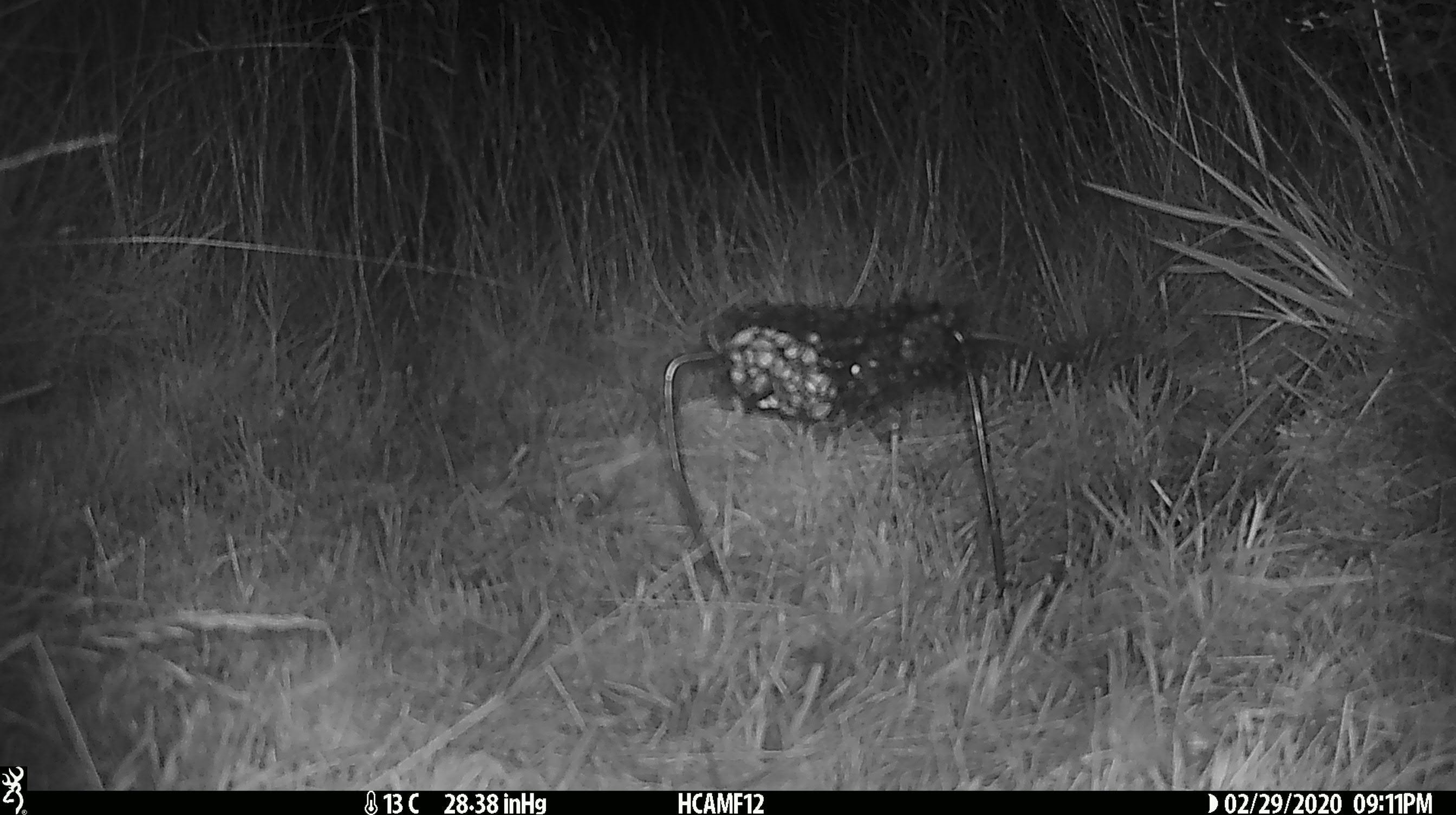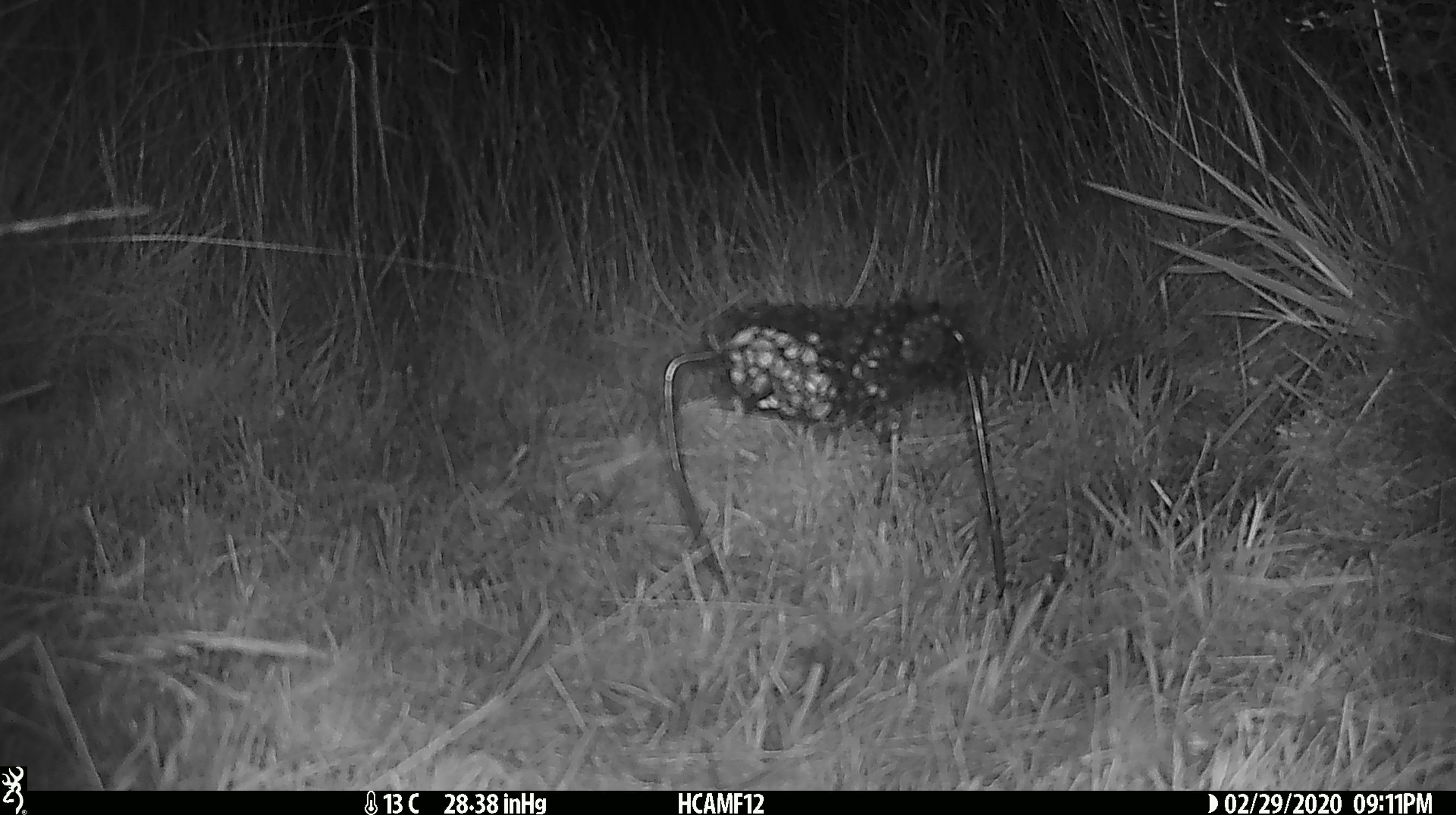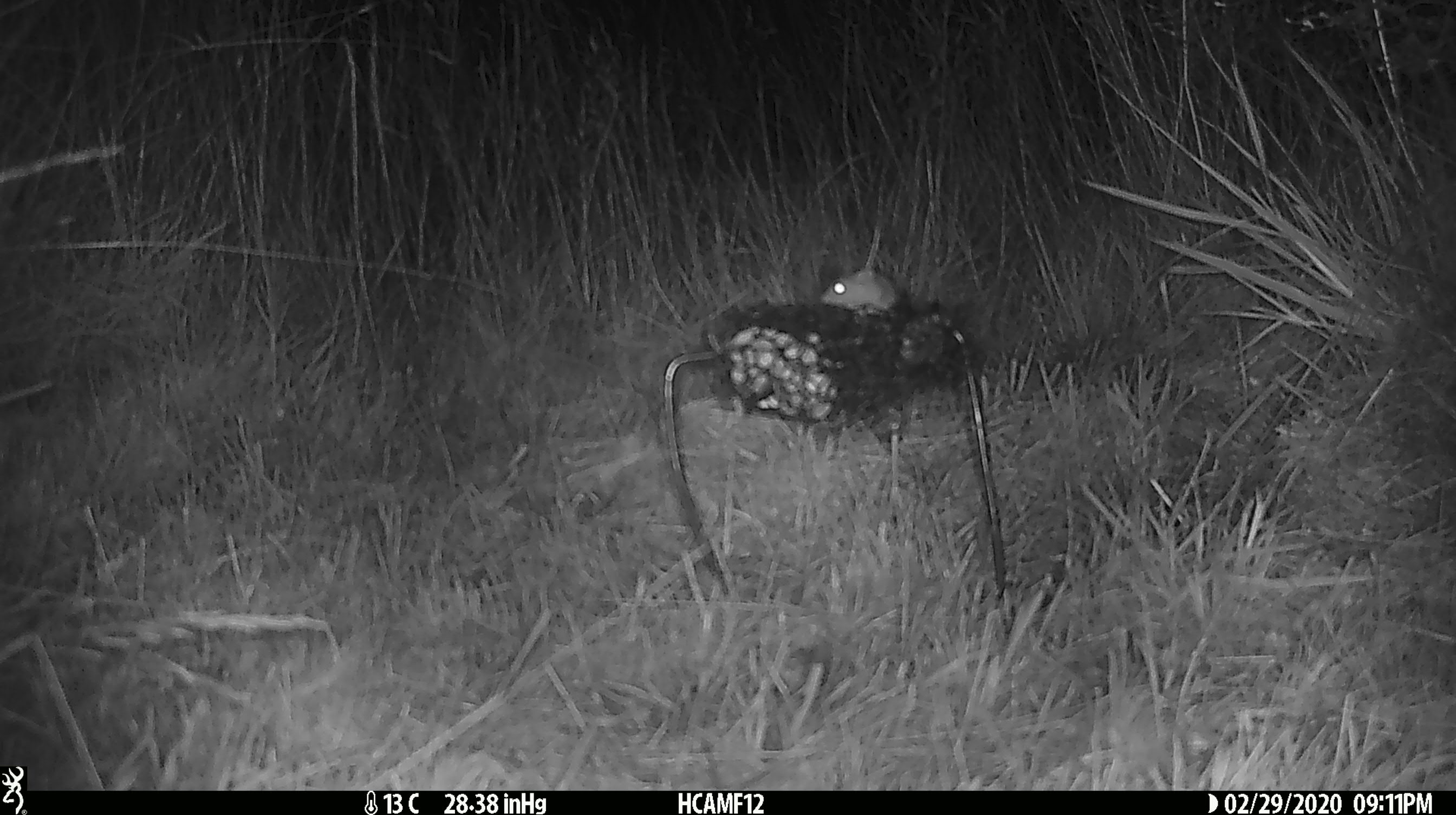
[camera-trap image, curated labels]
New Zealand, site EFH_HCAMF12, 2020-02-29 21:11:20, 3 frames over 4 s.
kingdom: Animalia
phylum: Chordata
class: Mammalia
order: Rodentia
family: Muridae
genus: Mus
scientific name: Mus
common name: mouse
Mouse (Mus).